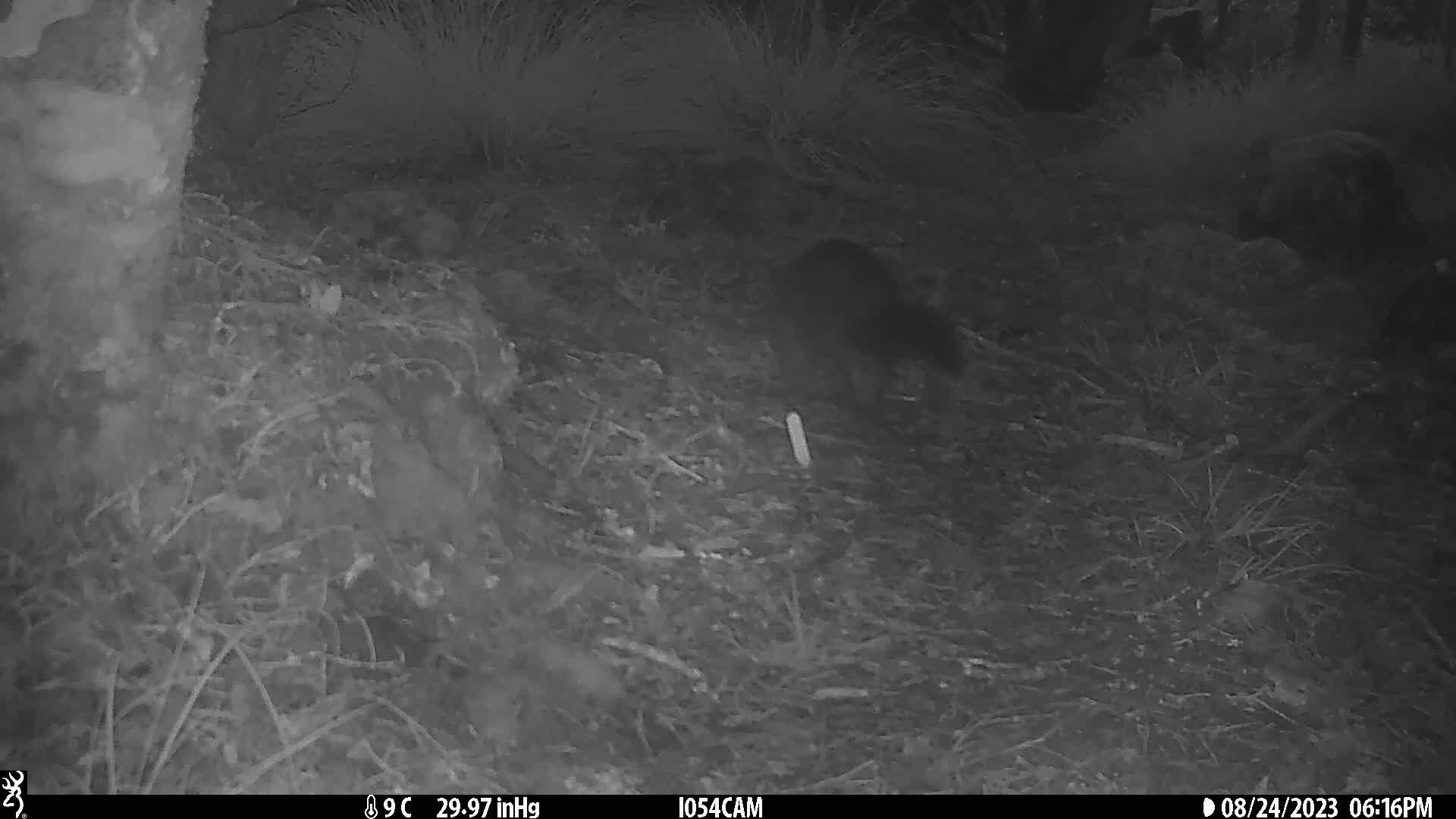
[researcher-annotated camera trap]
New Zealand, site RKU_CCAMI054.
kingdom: Animalia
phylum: Chordata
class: Mammalia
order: Diprotodontia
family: Phalangeridae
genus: Trichosurus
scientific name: Trichosurus vulpecula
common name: common brushtail possum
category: possum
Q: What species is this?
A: Possum (common brushtail possum) (Trichosurus vulpecula).